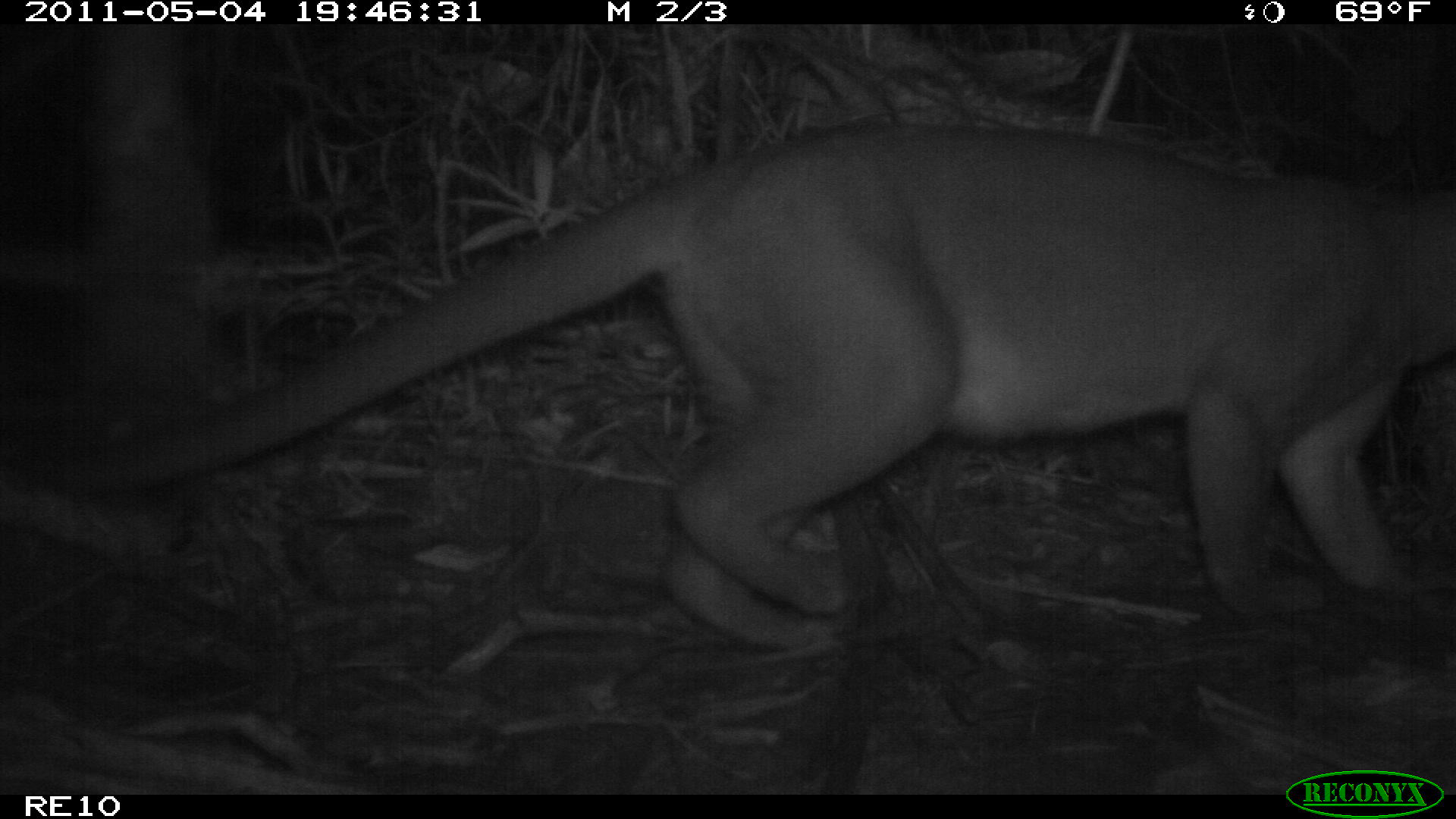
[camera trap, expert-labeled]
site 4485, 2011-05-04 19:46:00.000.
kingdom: Animalia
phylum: Chordata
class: Mammalia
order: Carnivora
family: Eupleridae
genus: Cryptoprocta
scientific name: Cryptoprocta ferox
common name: fossa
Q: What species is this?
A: Cryptoprocta ferox (fossa).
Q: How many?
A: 1.